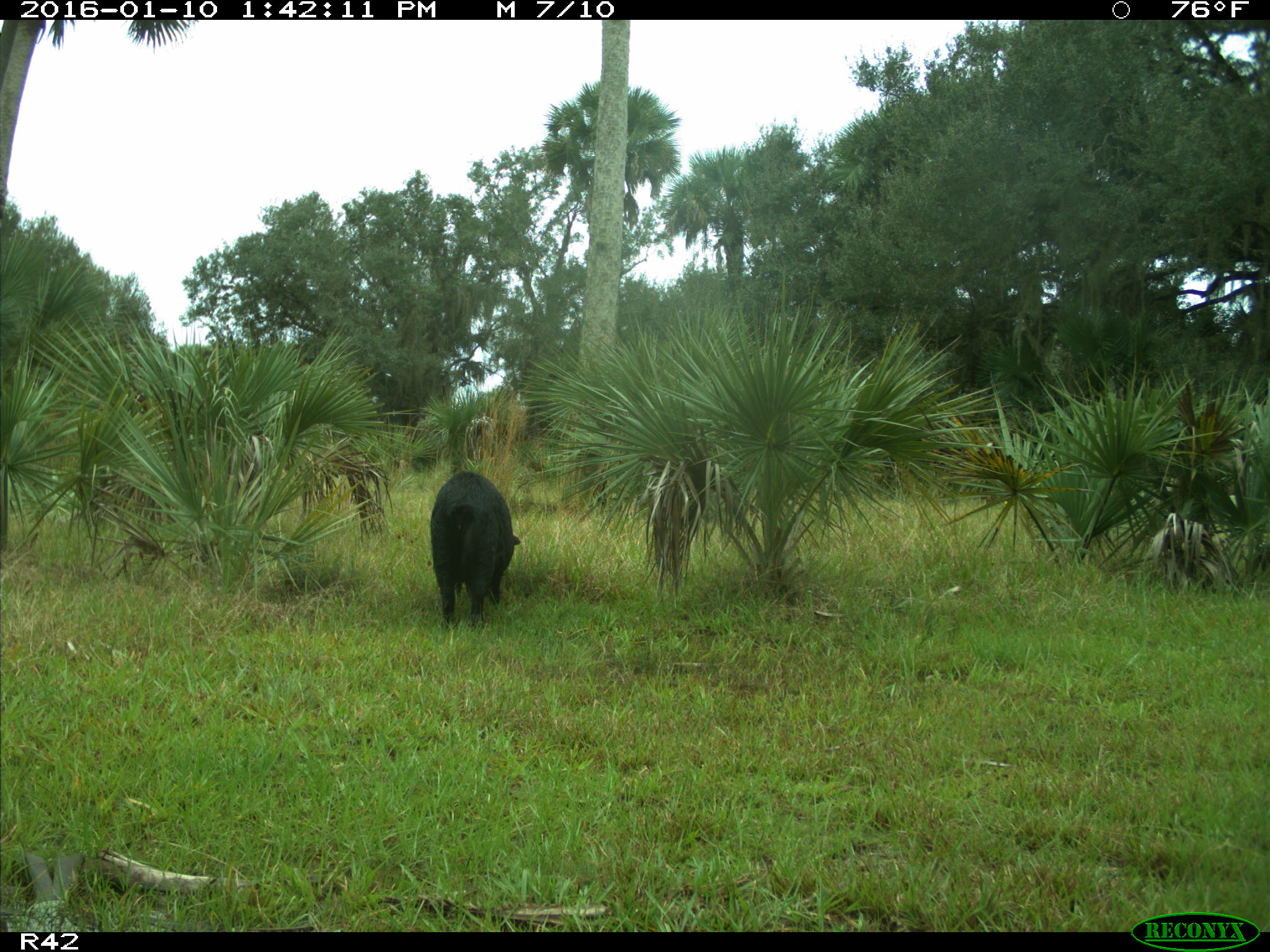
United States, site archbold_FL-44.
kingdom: Animalia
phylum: Chordata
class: Mammalia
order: Artiodactyla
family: Suidae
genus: Sus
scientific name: Sus scrofa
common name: wild boar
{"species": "Sus scrofa (wild boar)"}